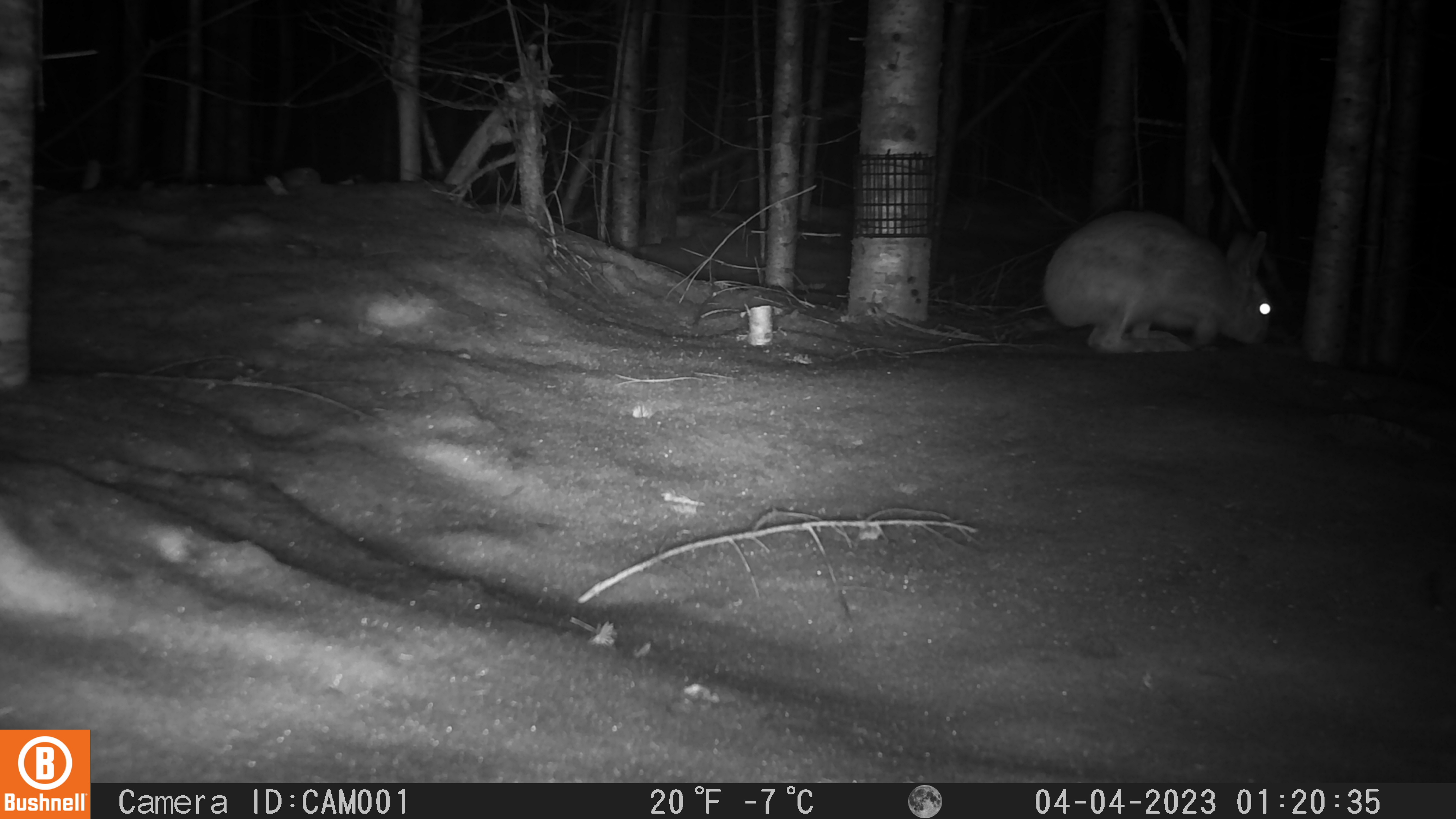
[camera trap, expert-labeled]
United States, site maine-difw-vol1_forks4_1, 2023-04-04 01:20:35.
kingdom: Animalia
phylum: Chordata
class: Mammalia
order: Lagomorpha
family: Leporidae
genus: Lepus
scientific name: Lepus americanus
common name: snowshoe hare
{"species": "snowshoe hare (Lepus americanus)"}